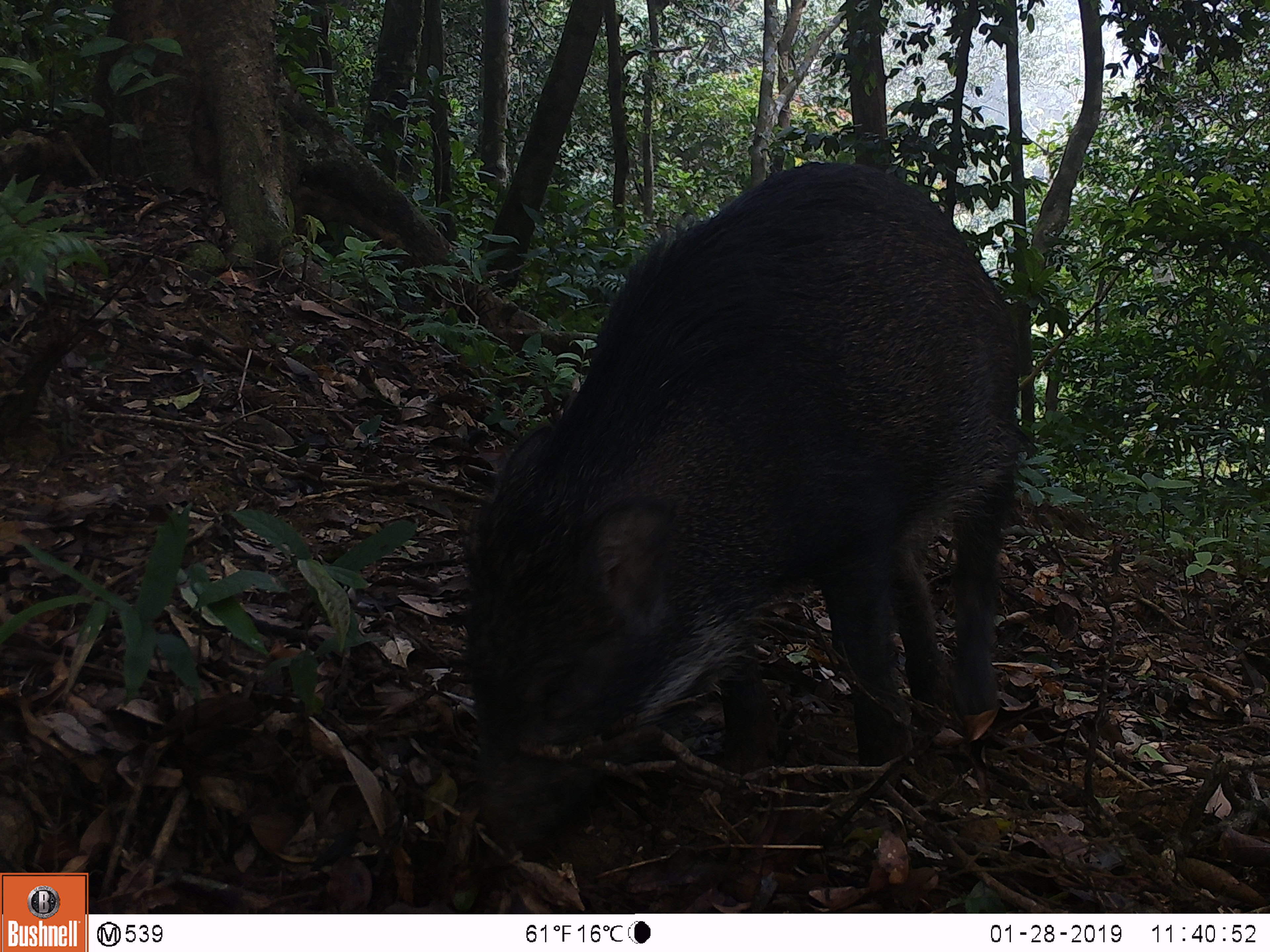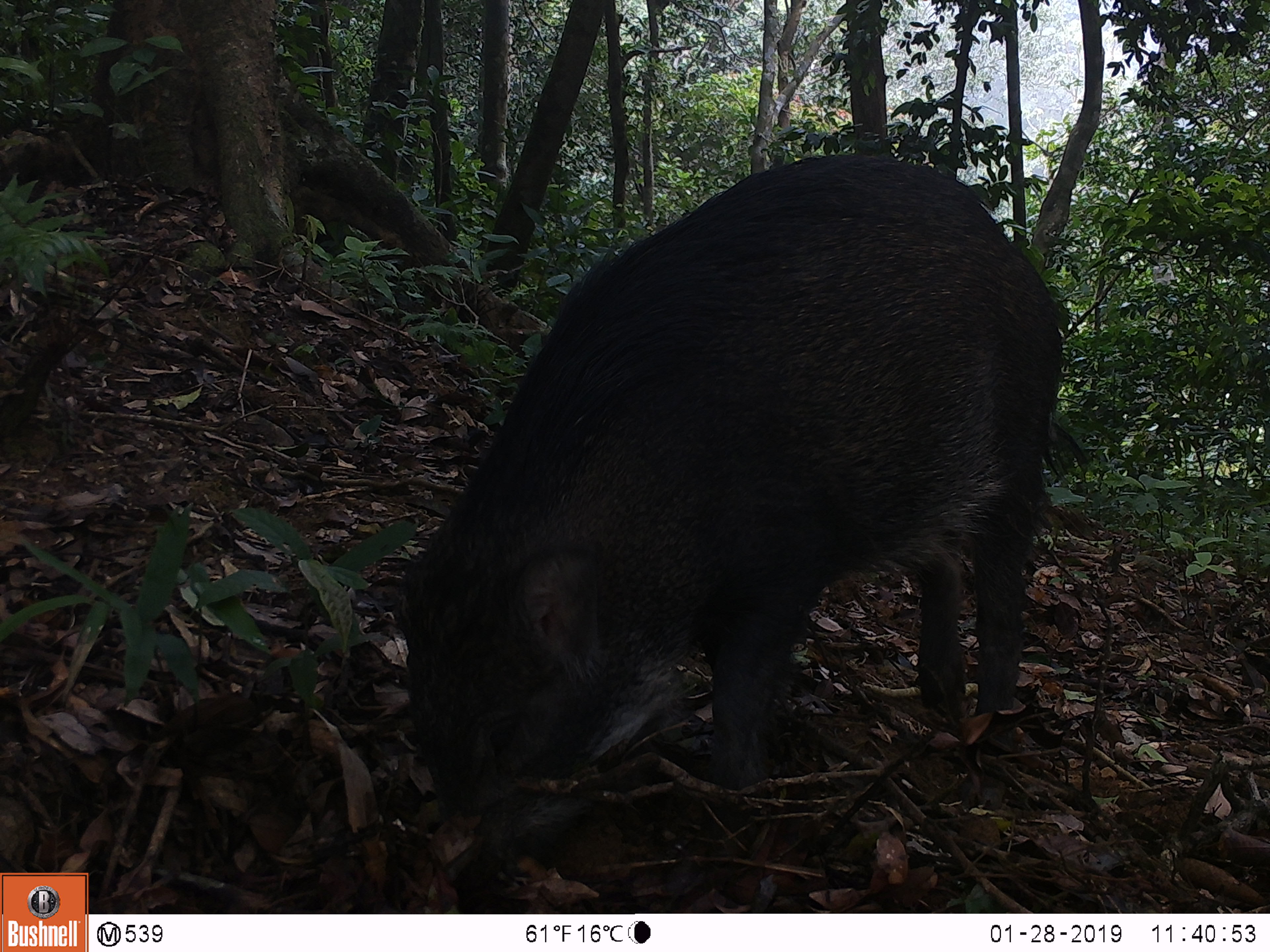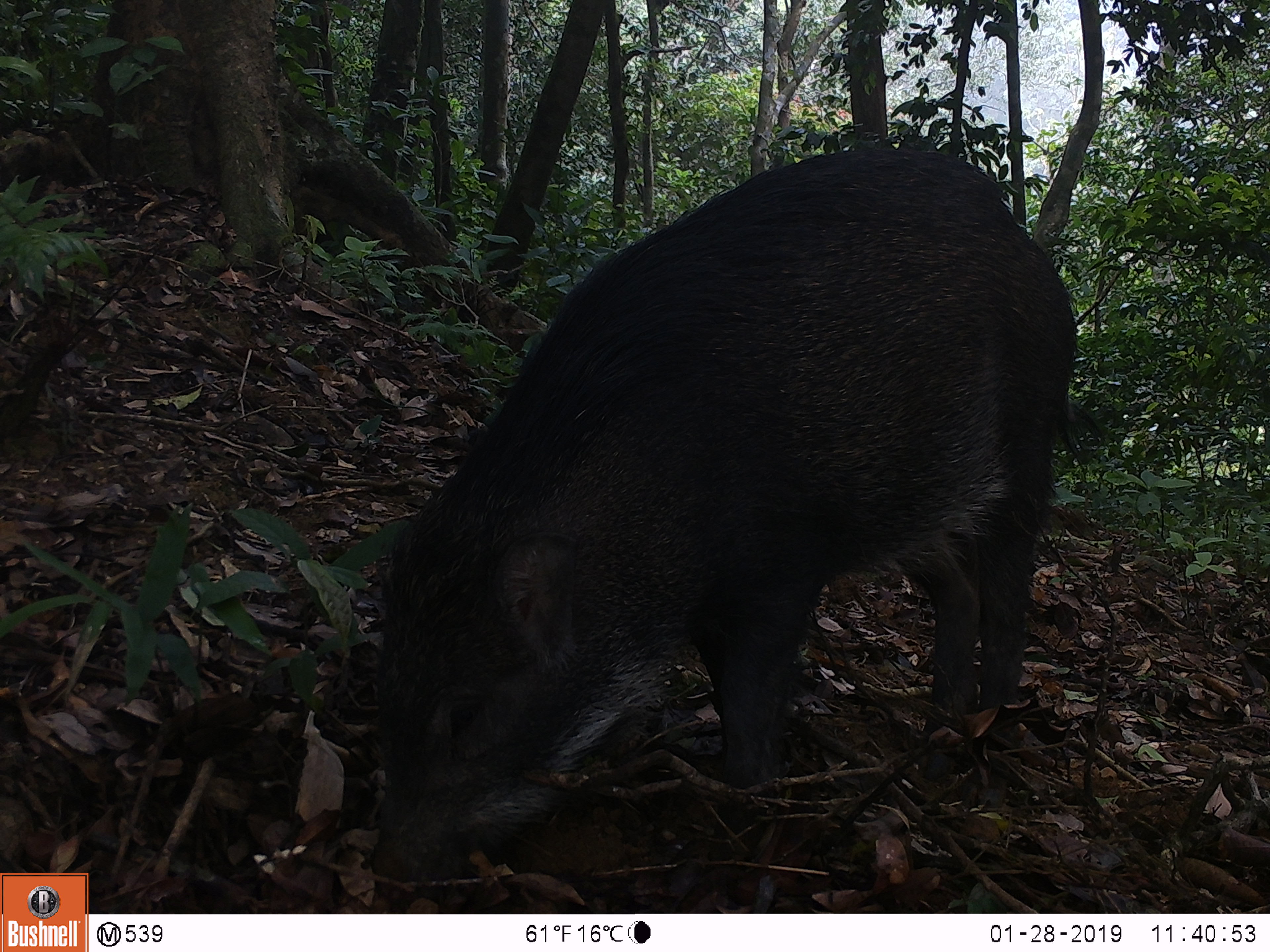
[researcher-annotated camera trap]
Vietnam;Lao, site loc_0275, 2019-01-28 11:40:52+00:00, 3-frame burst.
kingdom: Animalia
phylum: Chordata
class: Mammalia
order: Artiodactyla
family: Suidae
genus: Sus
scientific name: Sus scrofa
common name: eurasian wild pig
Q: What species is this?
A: Eurasian wild pig (Sus scrofa).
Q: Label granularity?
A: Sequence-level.